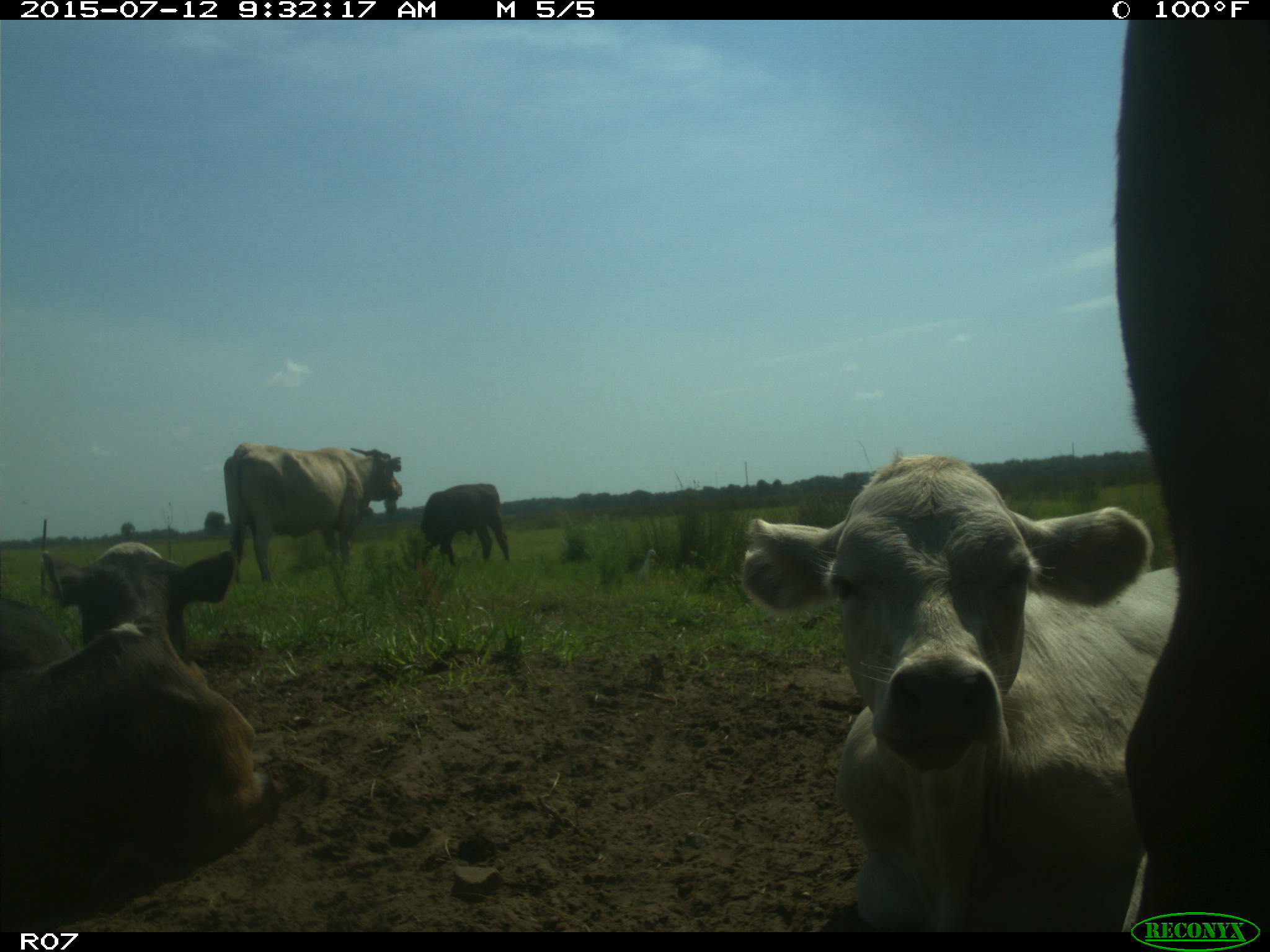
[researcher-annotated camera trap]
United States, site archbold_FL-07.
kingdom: Animalia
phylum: Chordata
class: Mammalia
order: Artiodactyla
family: Bovidae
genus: Bos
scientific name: Bos taurus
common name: domestic cow